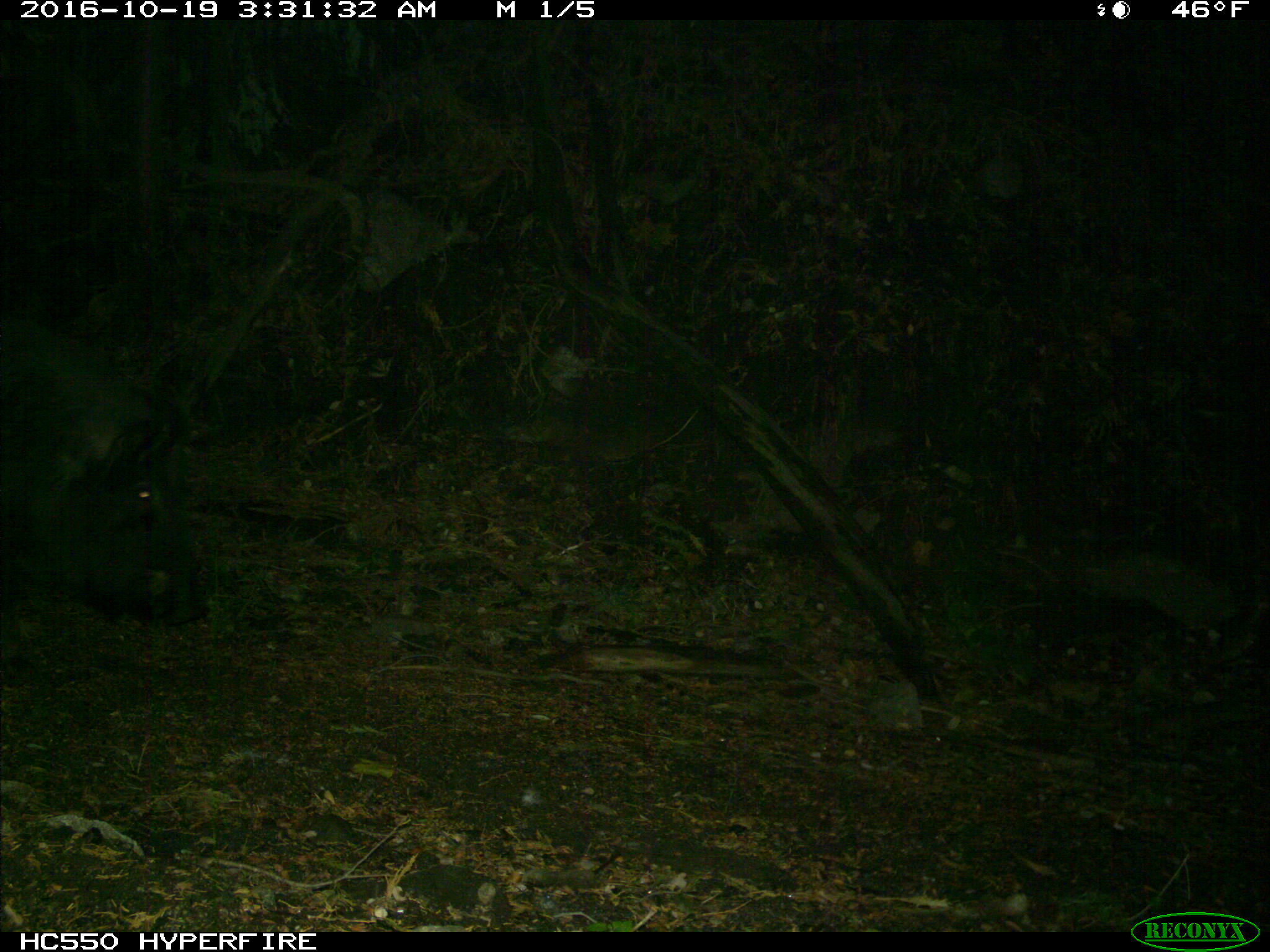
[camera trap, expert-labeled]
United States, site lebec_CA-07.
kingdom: Animalia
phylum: Chordata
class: Mammalia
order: Artiodactyla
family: Suidae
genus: Sus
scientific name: Sus scrofa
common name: wild boar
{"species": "Sus scrofa (wild boar)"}